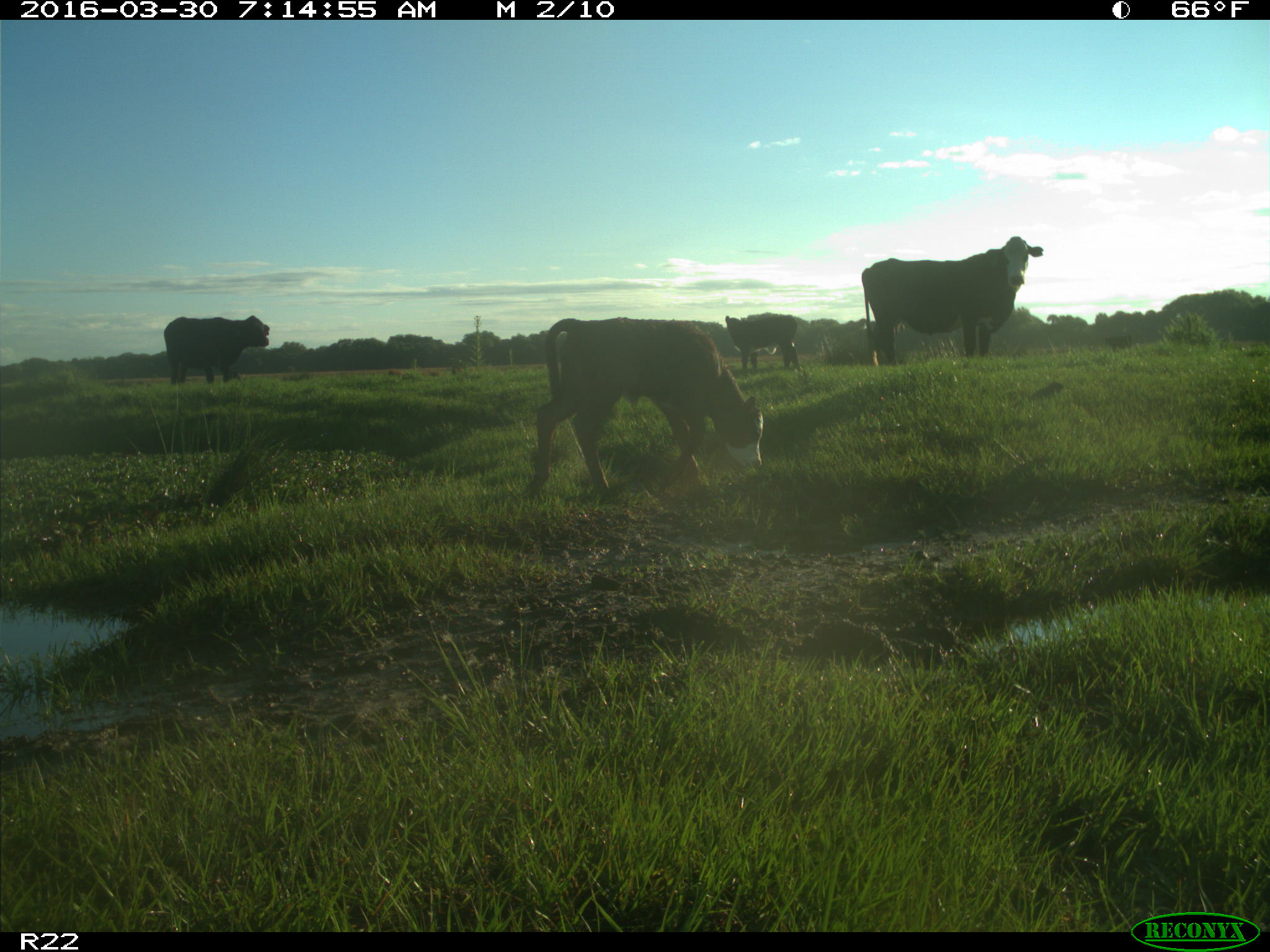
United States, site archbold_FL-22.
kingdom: Animalia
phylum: Chordata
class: Mammalia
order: Artiodactyla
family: Bovidae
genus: Bos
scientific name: Bos taurus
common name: domestic cow